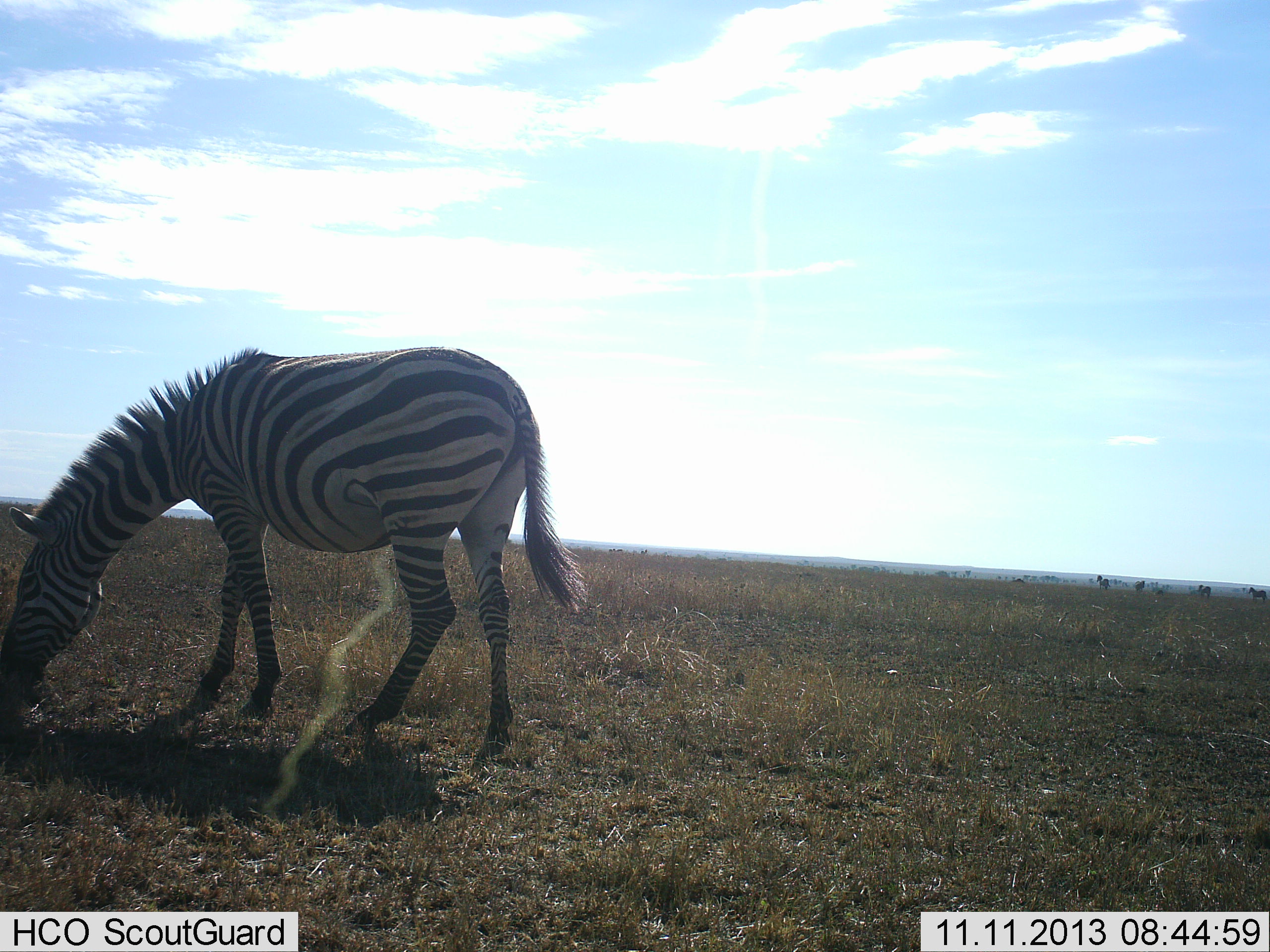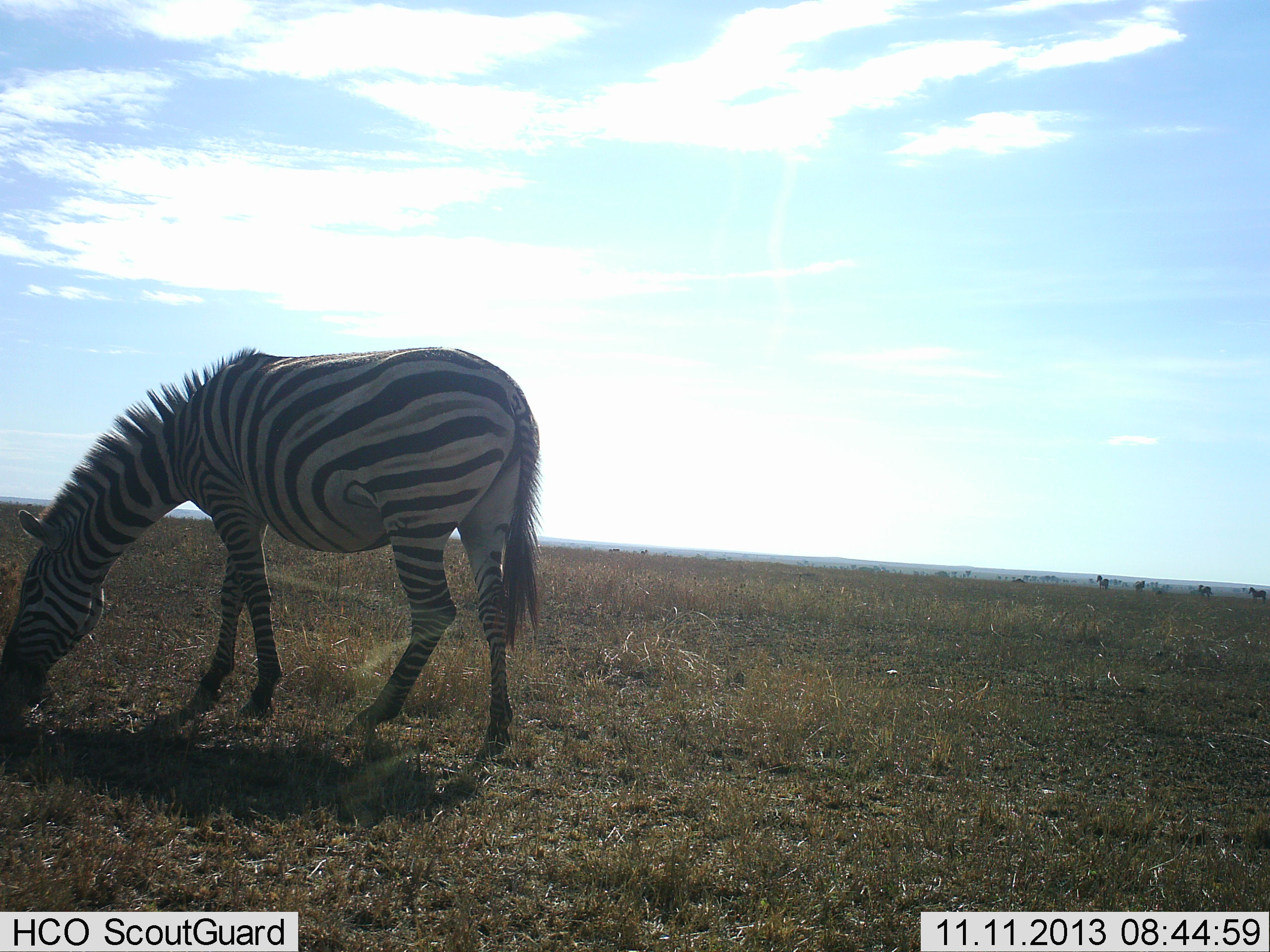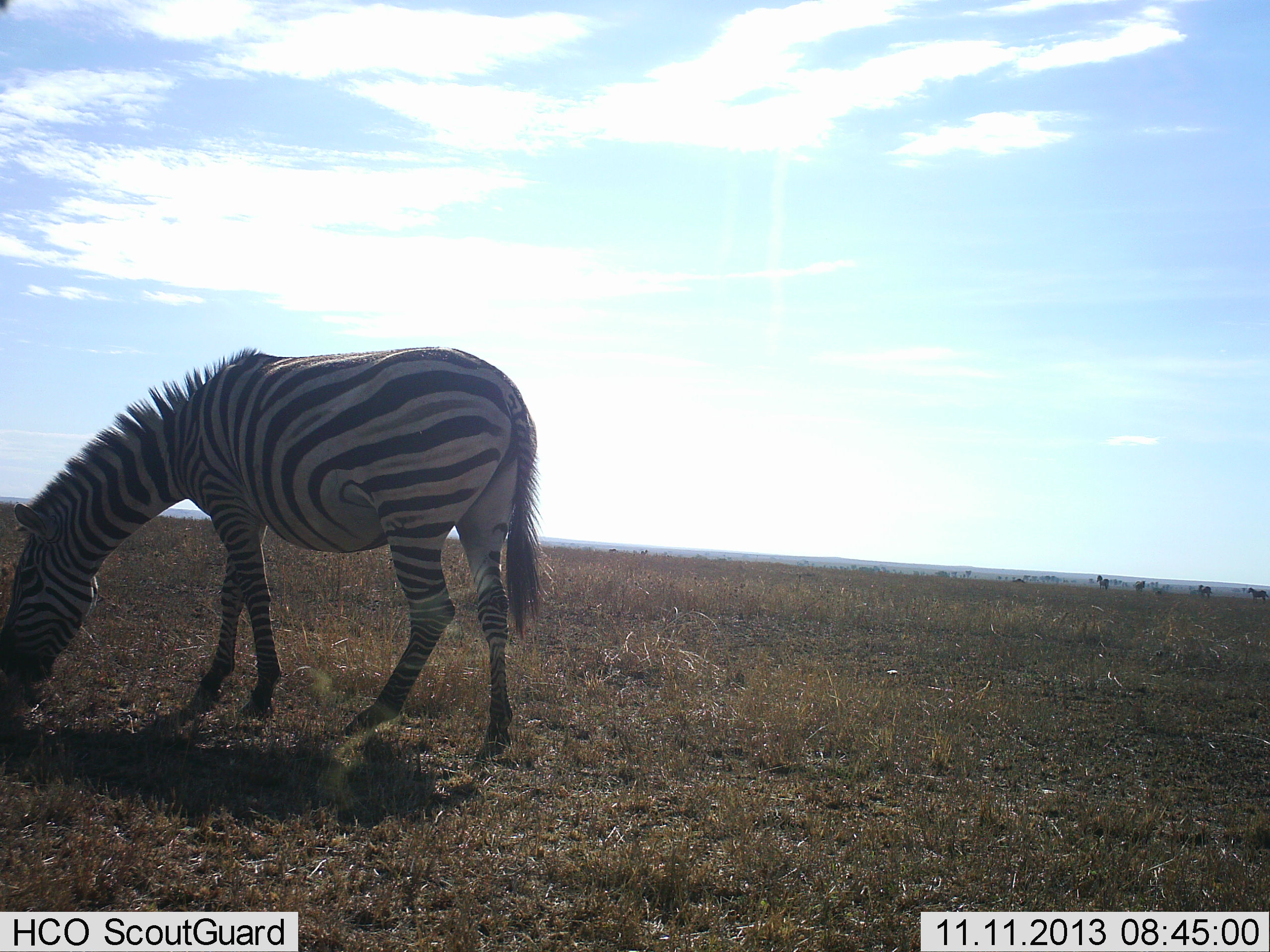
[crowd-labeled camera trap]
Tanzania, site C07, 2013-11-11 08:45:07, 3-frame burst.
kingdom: Animalia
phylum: Chordata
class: Mammalia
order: Perissodactyla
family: Equidae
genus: Equus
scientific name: Equus quagga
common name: plains zebra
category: zebra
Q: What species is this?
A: Zebra (plains zebra) (Equus quagga).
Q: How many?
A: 1.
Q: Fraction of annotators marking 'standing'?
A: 20%.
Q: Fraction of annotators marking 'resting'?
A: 0%.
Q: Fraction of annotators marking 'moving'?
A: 0%.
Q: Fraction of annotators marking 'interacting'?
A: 0%.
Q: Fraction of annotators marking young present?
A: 0%.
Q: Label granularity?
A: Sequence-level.